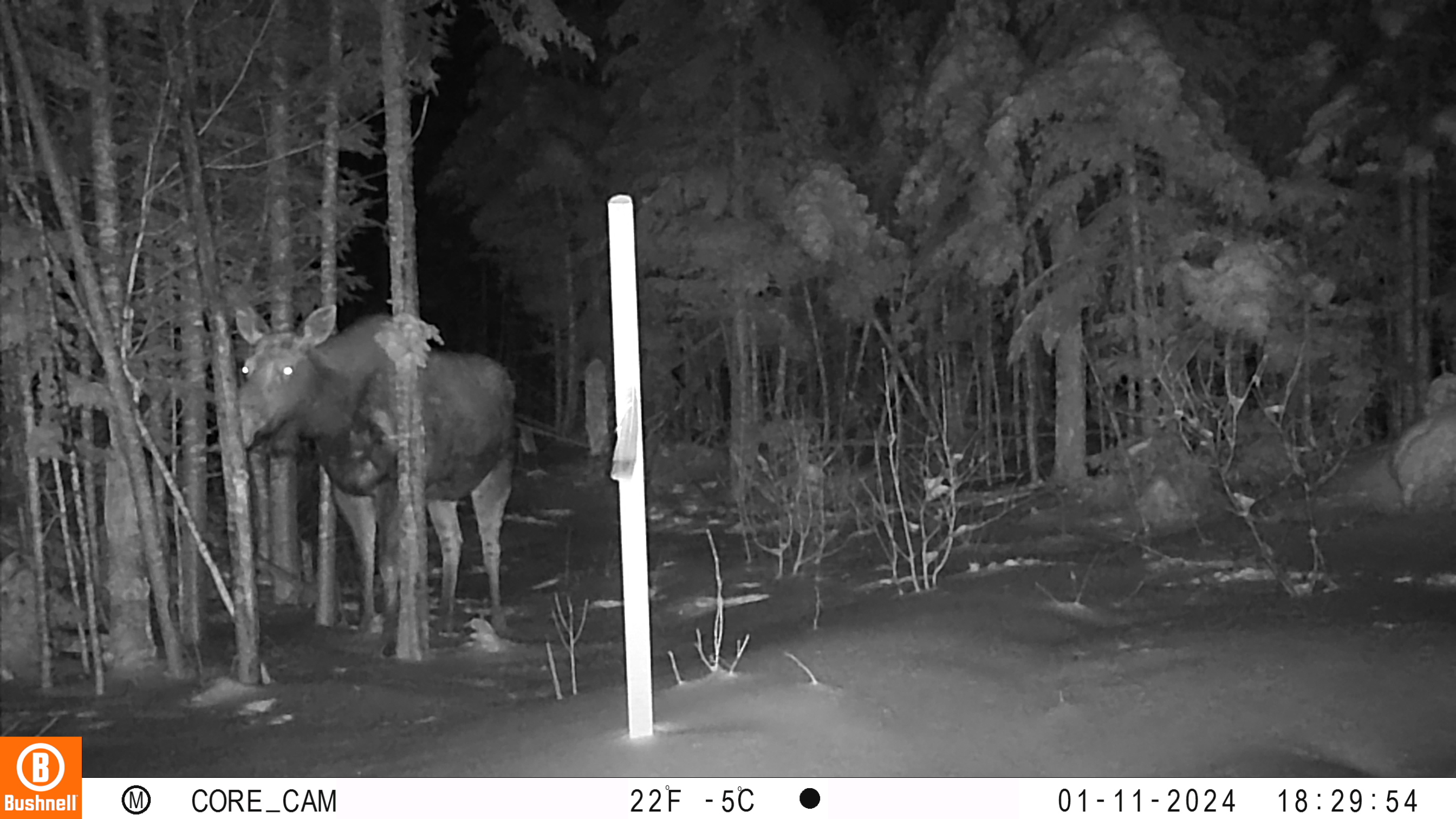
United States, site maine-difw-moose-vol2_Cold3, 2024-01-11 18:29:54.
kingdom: Animalia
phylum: Chordata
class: Mammalia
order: Artiodactyla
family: Cervidae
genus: Alces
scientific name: Alces alces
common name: moose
Moose (Alces alces).